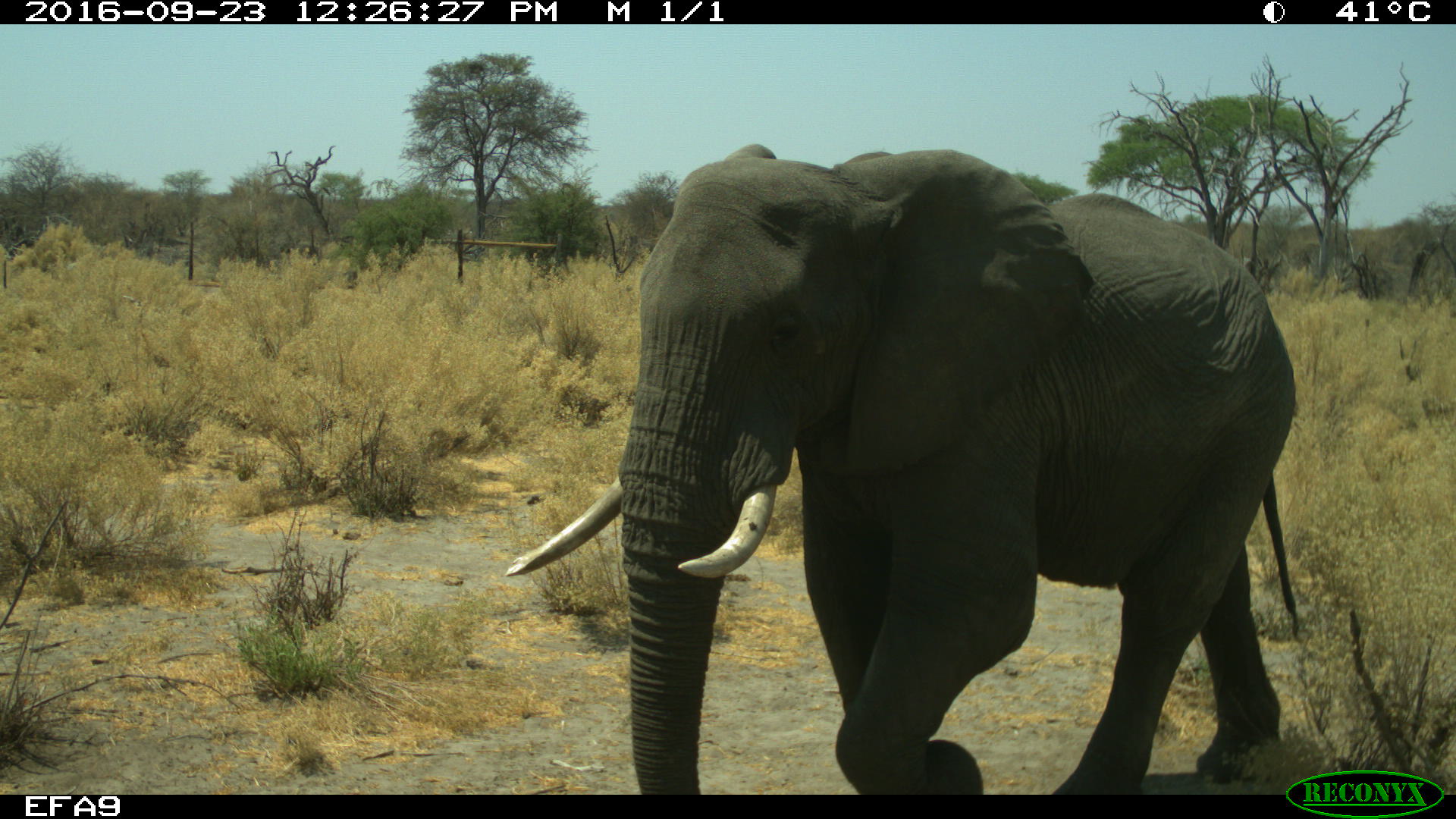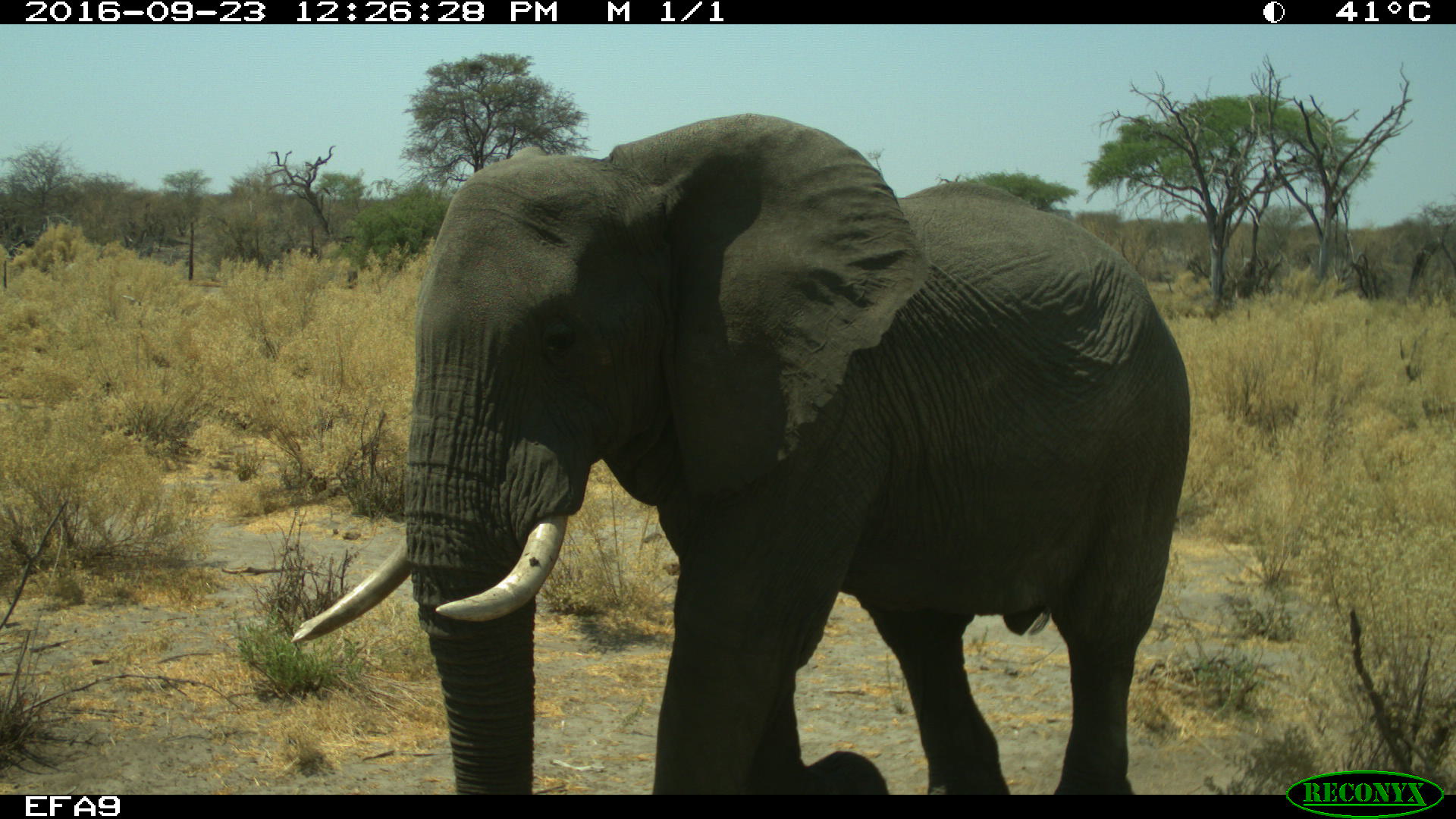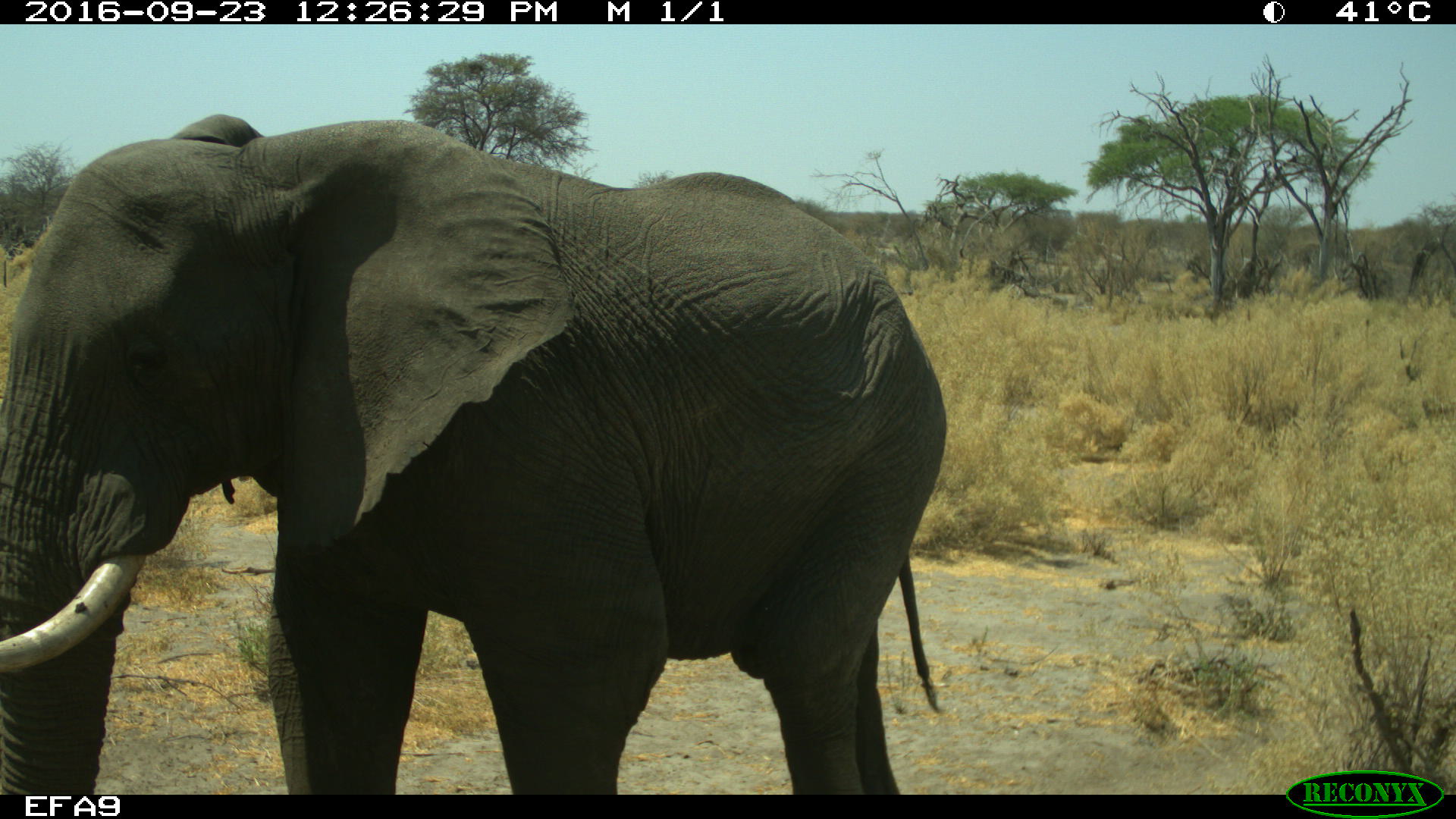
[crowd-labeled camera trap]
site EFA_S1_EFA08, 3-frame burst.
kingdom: Animalia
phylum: Chordata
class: Mammalia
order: Proboscidea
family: Elephantidae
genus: Loxodonta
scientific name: Loxodonta africana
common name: african bush elephant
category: elephant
Elephant (african bush elephant) (Loxodonta africana), count 1. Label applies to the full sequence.